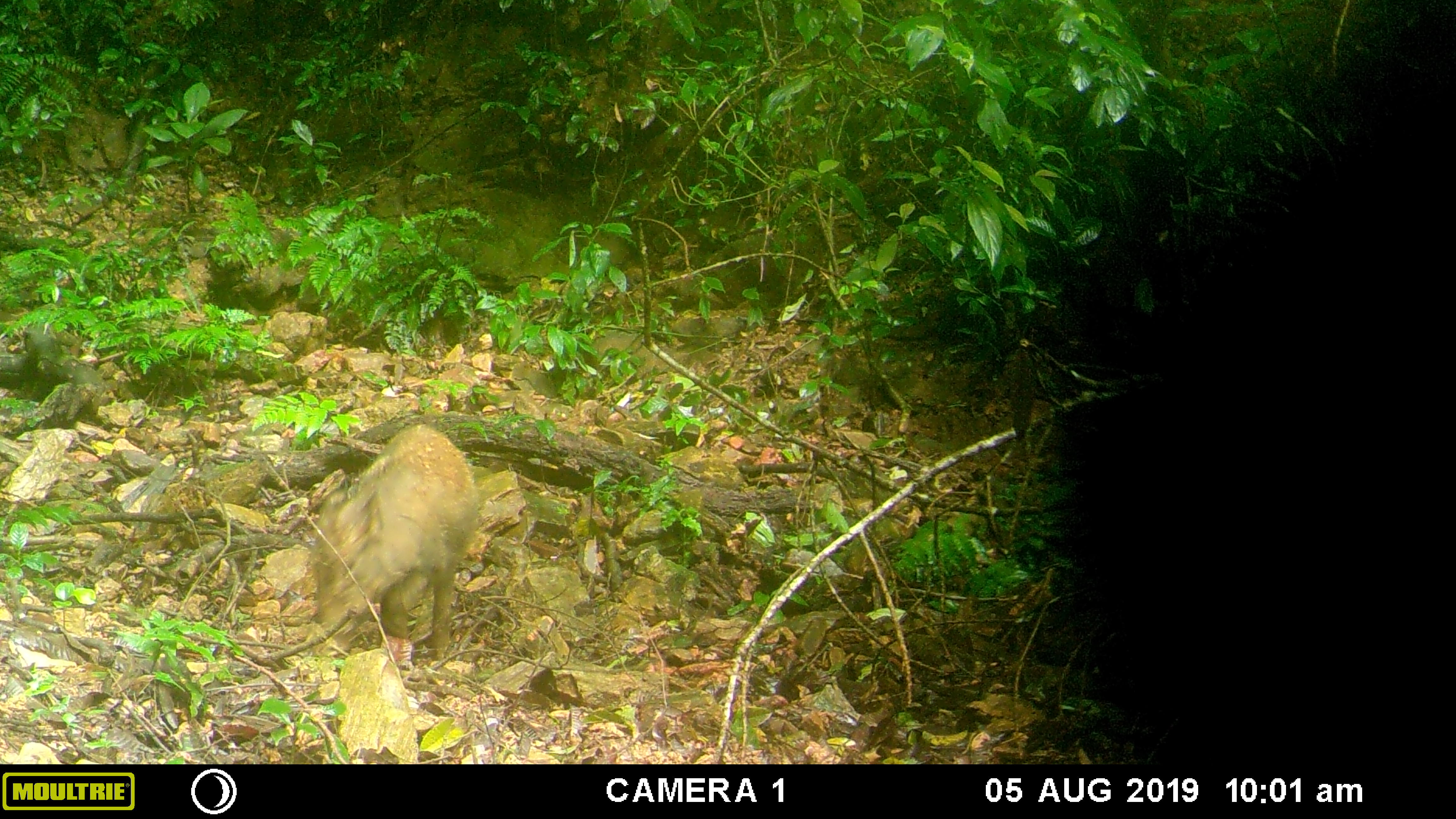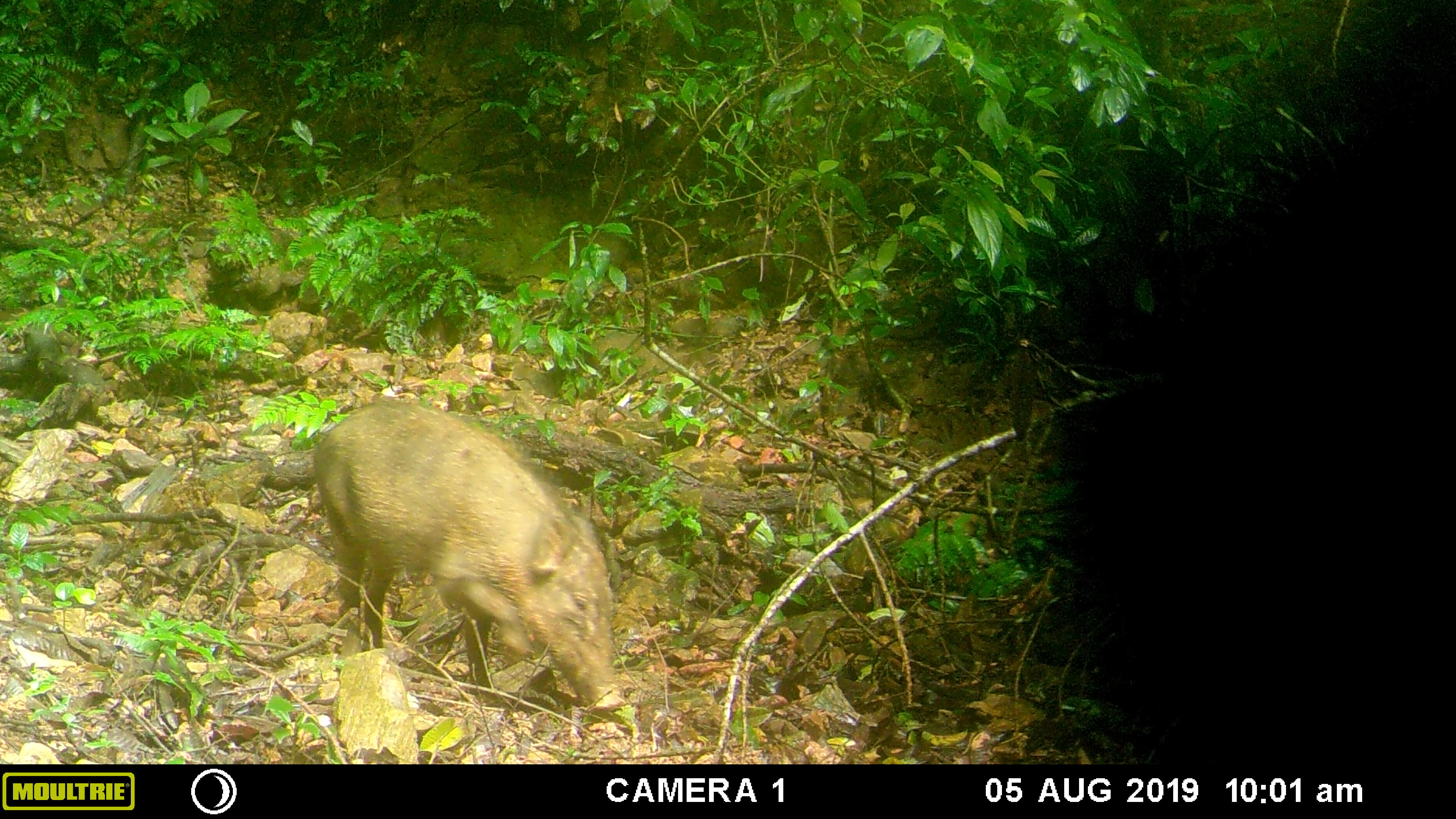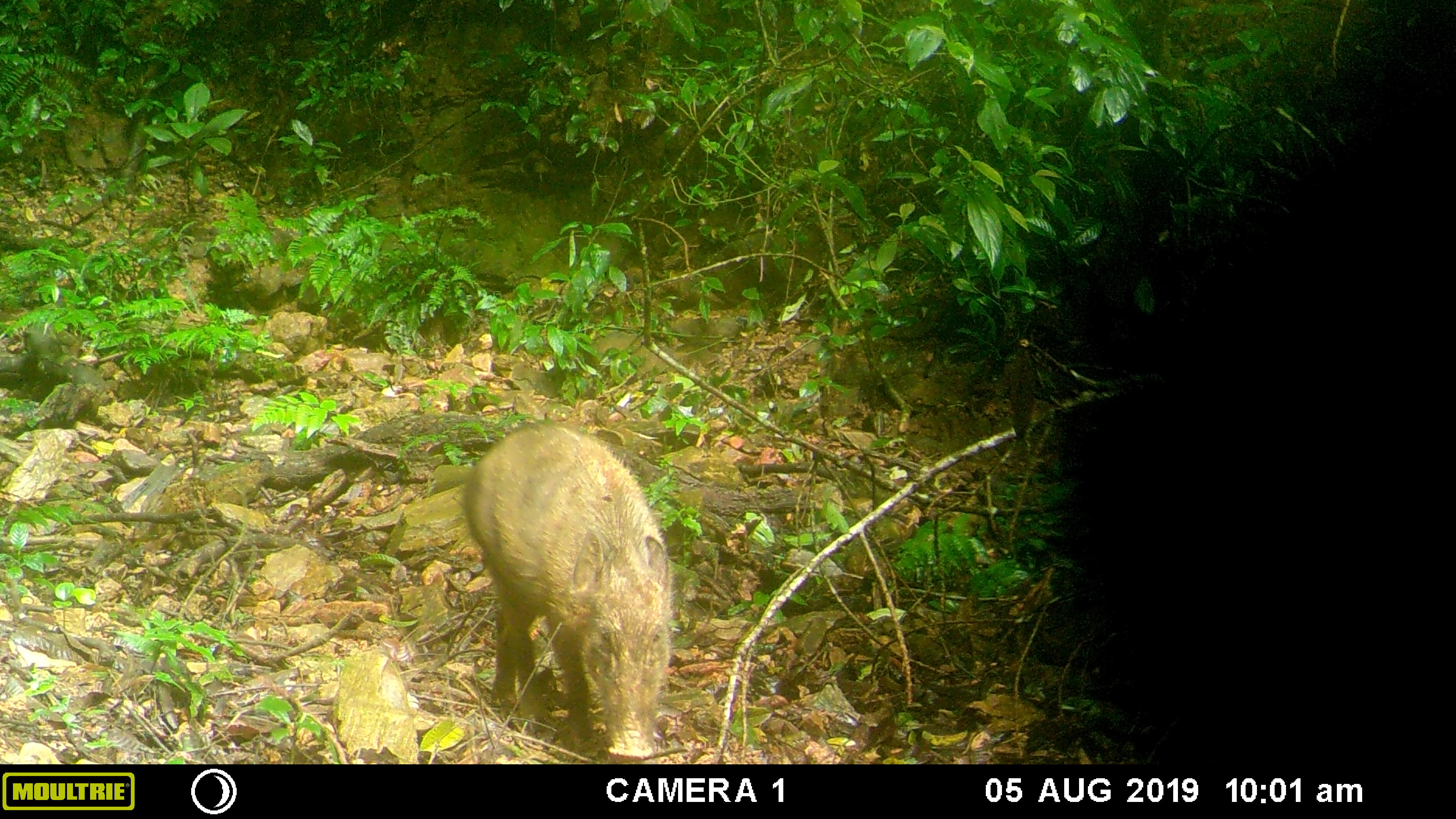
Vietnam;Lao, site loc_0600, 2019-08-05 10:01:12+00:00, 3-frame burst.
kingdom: Animalia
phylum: Chordata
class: Mammalia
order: Artiodactyla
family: Suidae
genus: Sus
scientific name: Sus scrofa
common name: eurasian wild pig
Eurasian wild pig (Sus scrofa). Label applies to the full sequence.